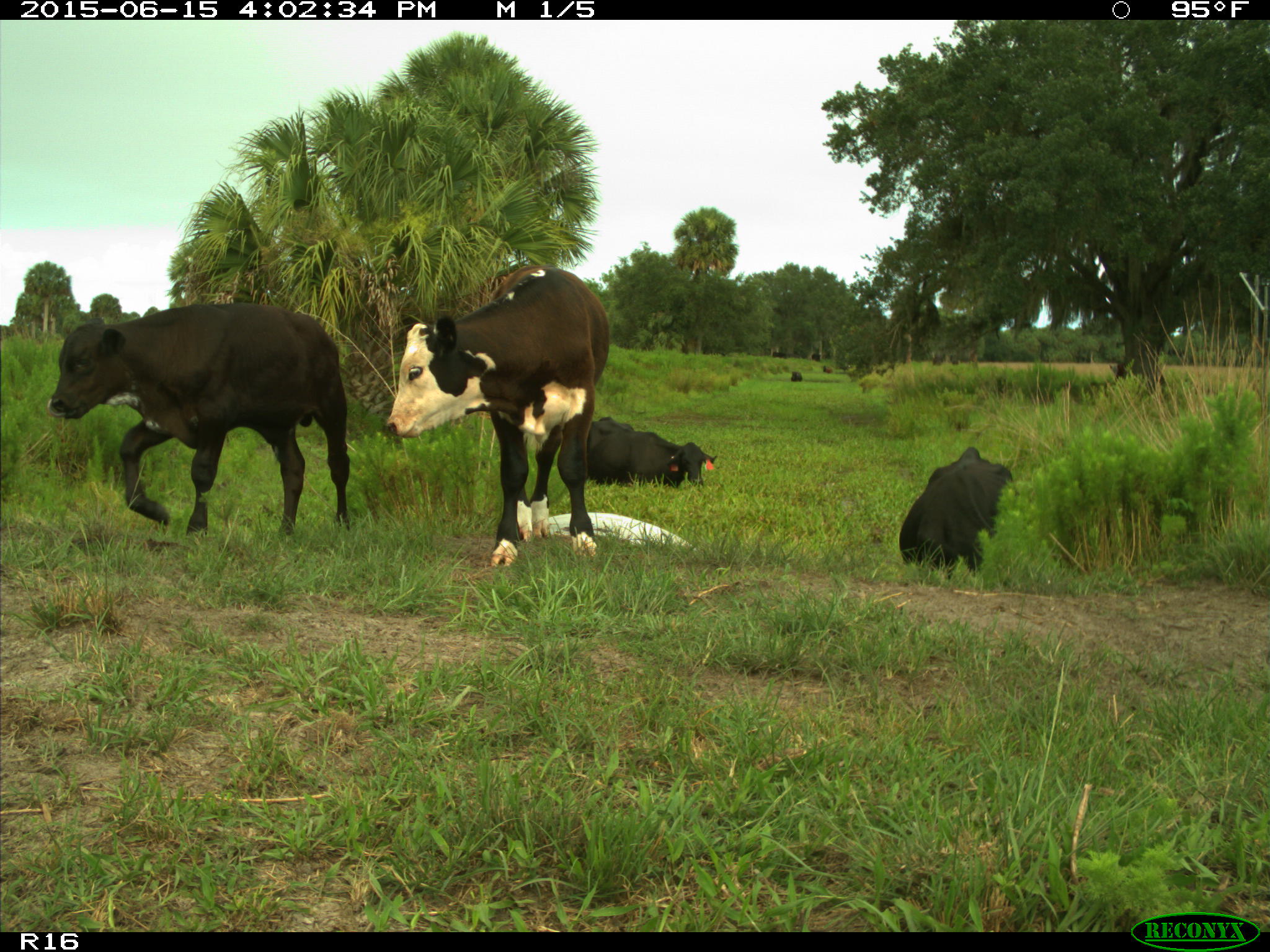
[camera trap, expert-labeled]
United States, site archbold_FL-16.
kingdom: Animalia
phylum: Chordata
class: Mammalia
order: Artiodactyla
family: Bovidae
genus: Bos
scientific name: Bos taurus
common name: domestic cow